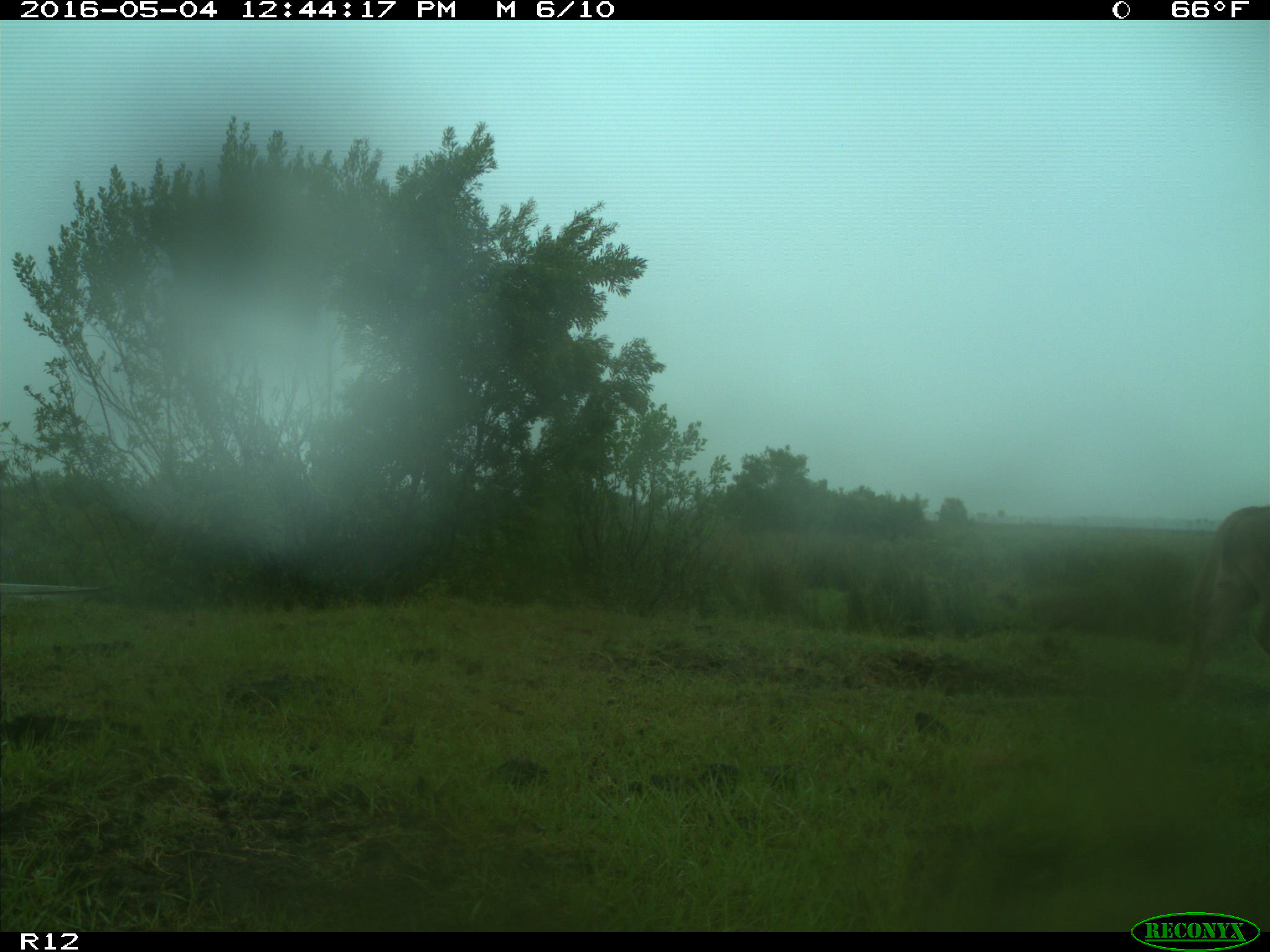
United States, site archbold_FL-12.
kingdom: Animalia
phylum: Chordata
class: Mammalia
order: Artiodactyla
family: Bovidae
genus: Bos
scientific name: Bos taurus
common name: domestic cow